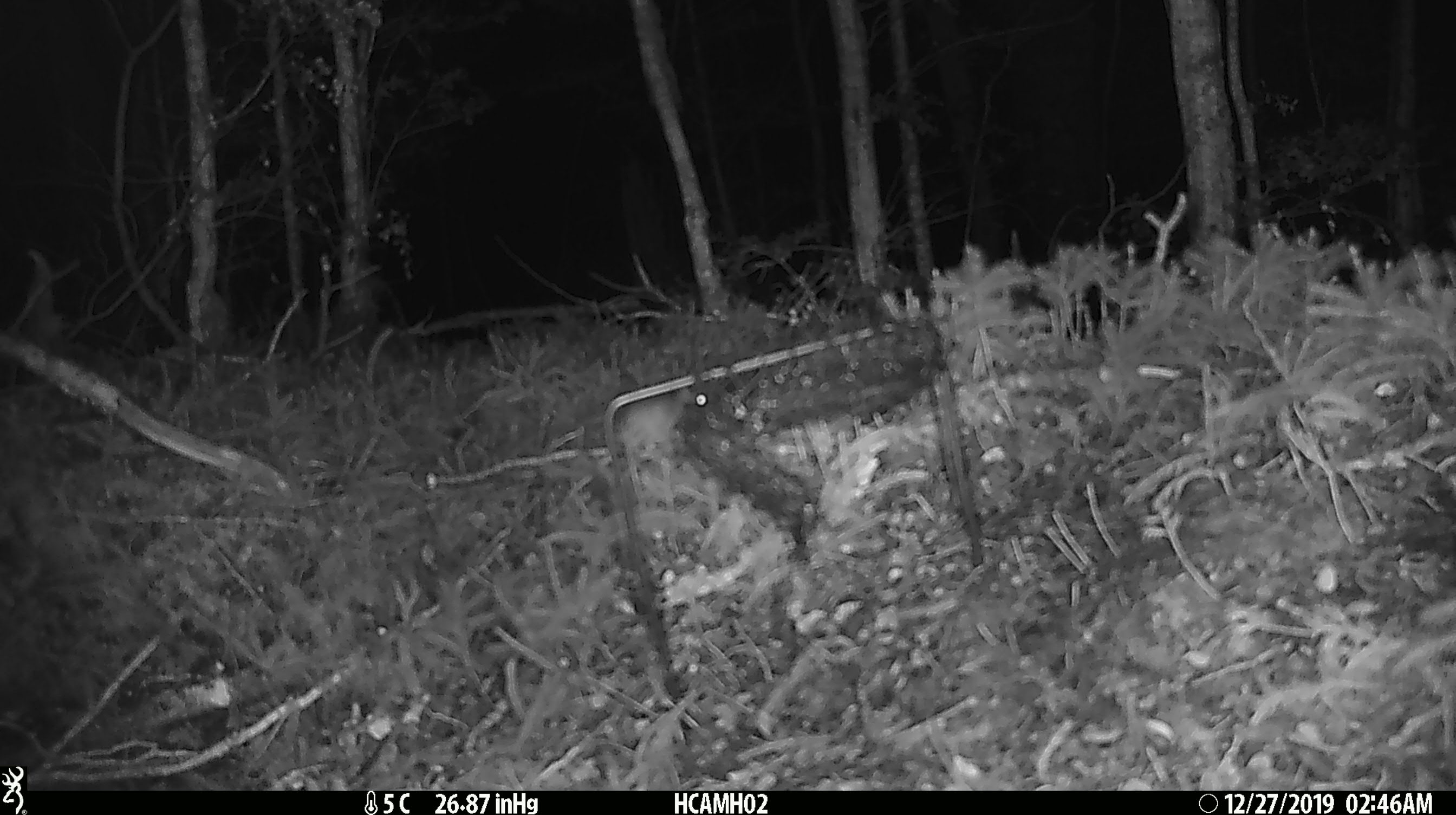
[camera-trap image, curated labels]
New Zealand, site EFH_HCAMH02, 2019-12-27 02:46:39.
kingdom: Animalia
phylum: Chordata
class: Mammalia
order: Rodentia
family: Muridae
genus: Mus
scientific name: Mus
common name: mouse